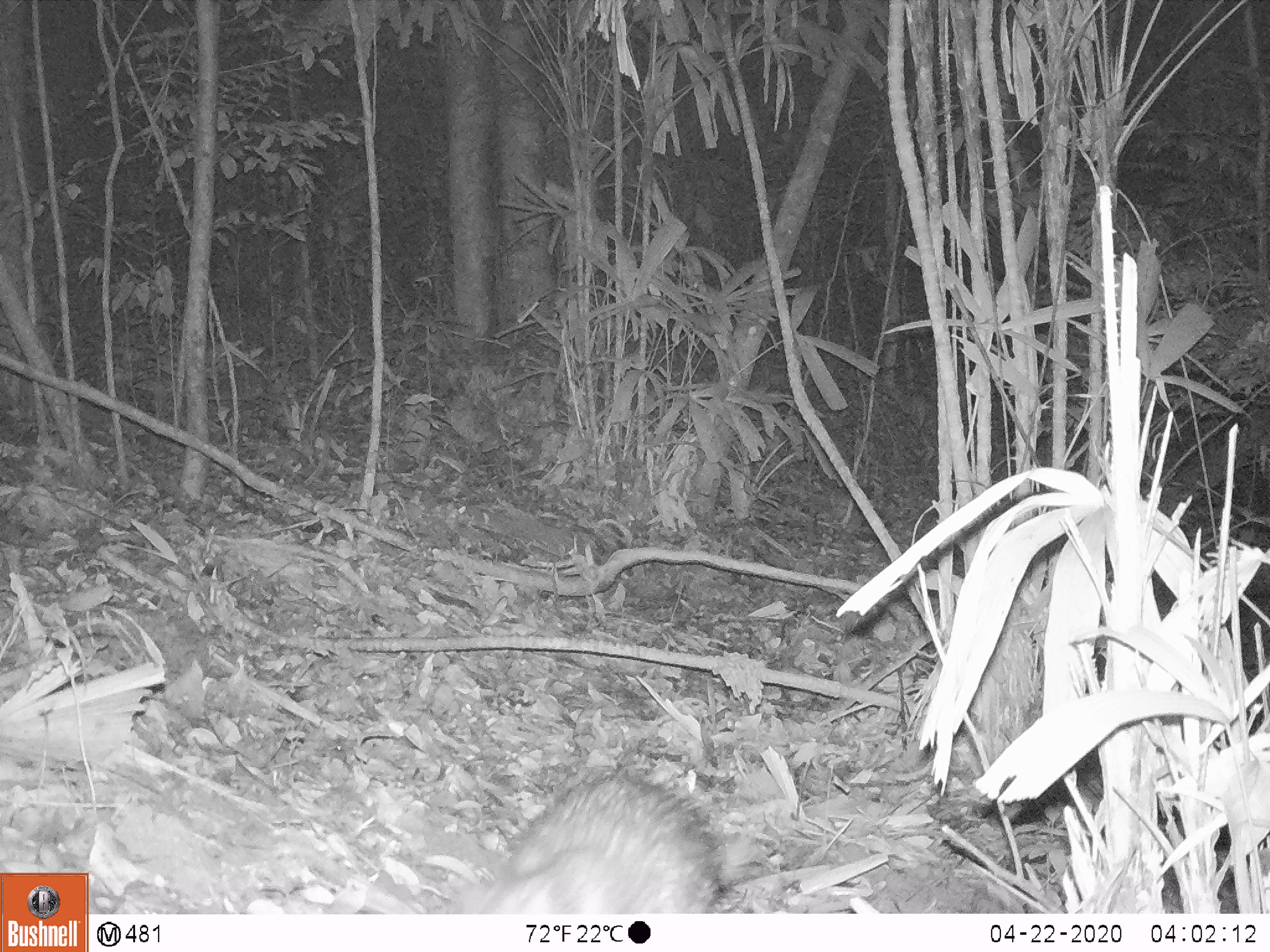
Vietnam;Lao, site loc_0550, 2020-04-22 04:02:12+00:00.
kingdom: Animalia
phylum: Chordata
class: Mammalia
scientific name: Mammalia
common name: mammal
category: unidentified small mammal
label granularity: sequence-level